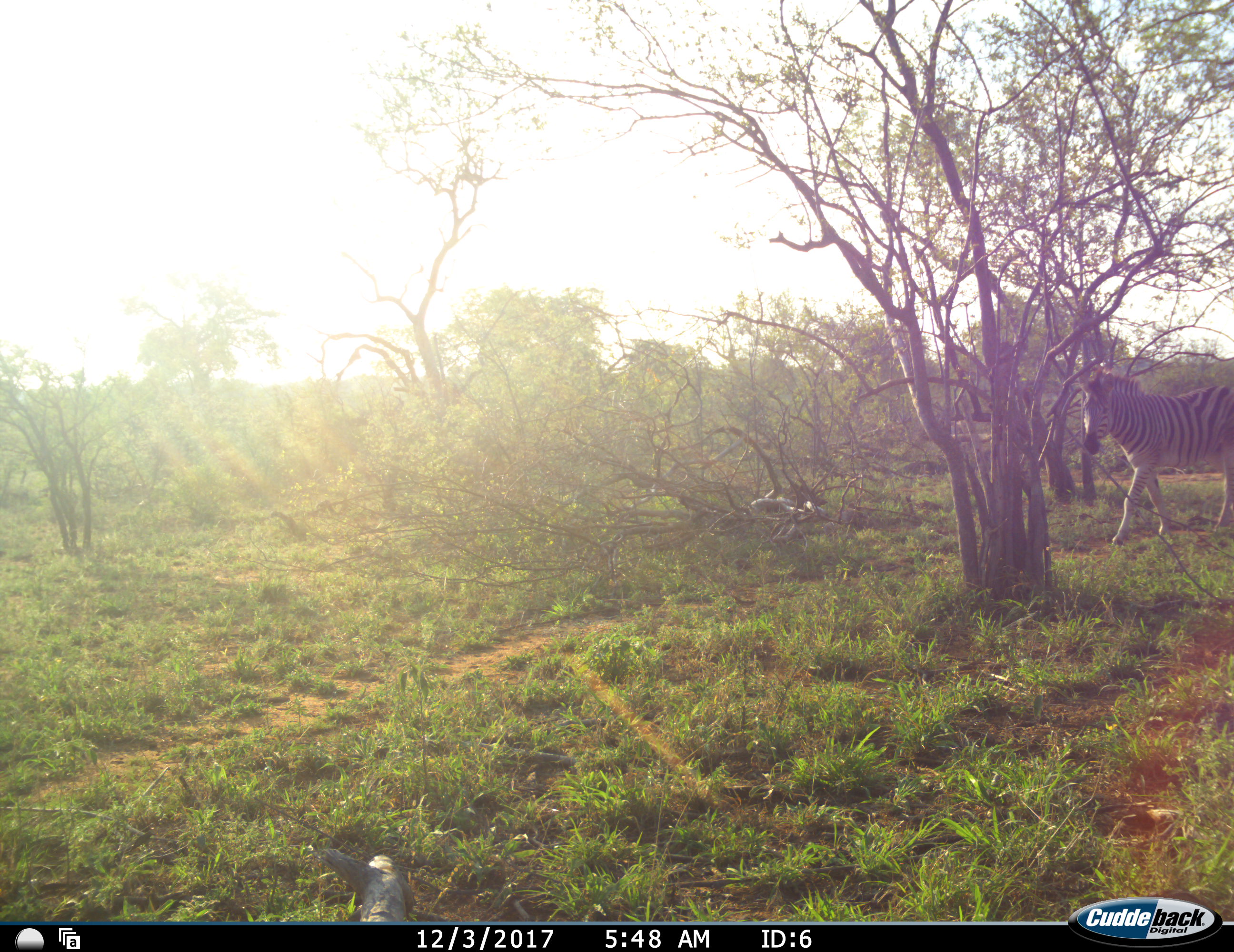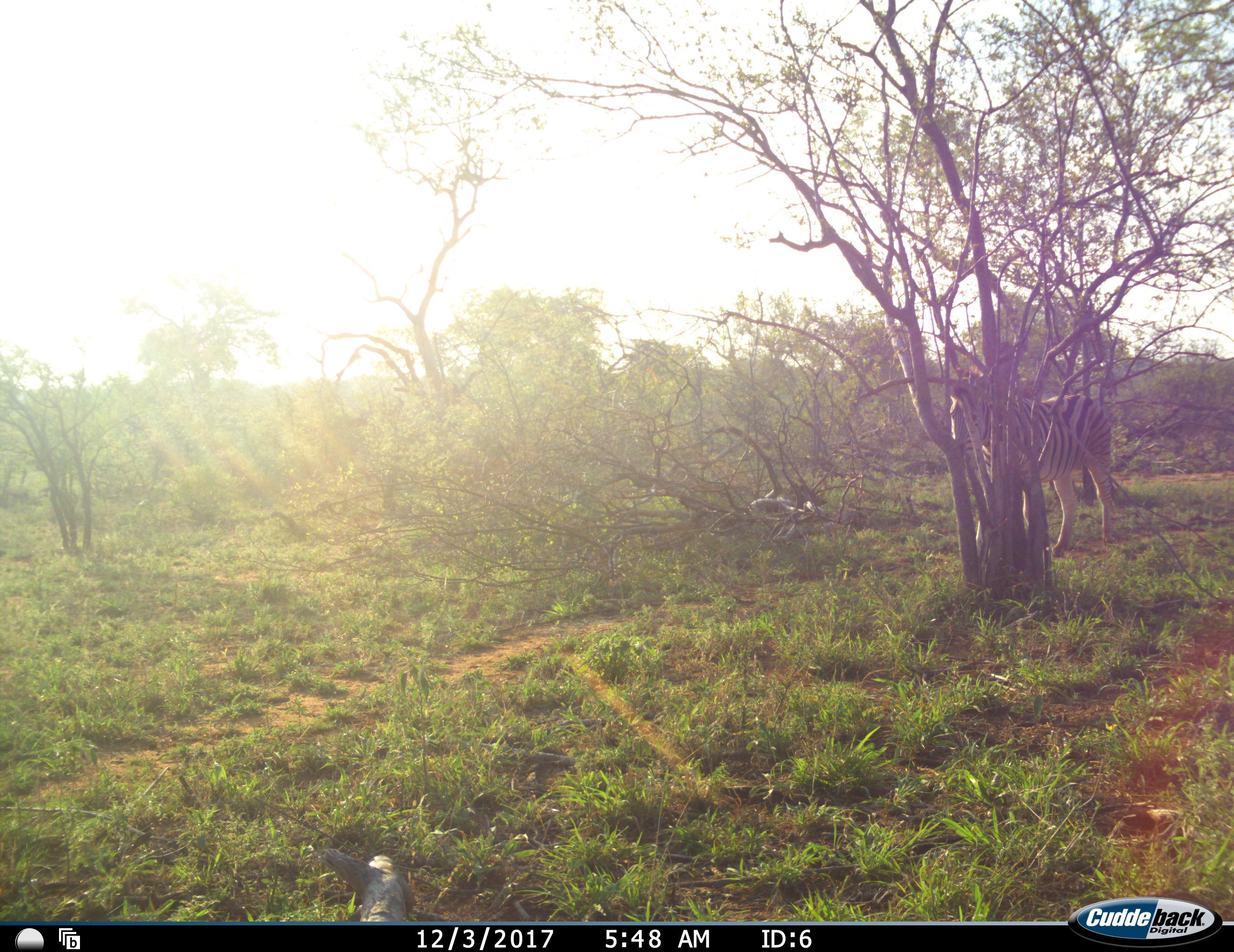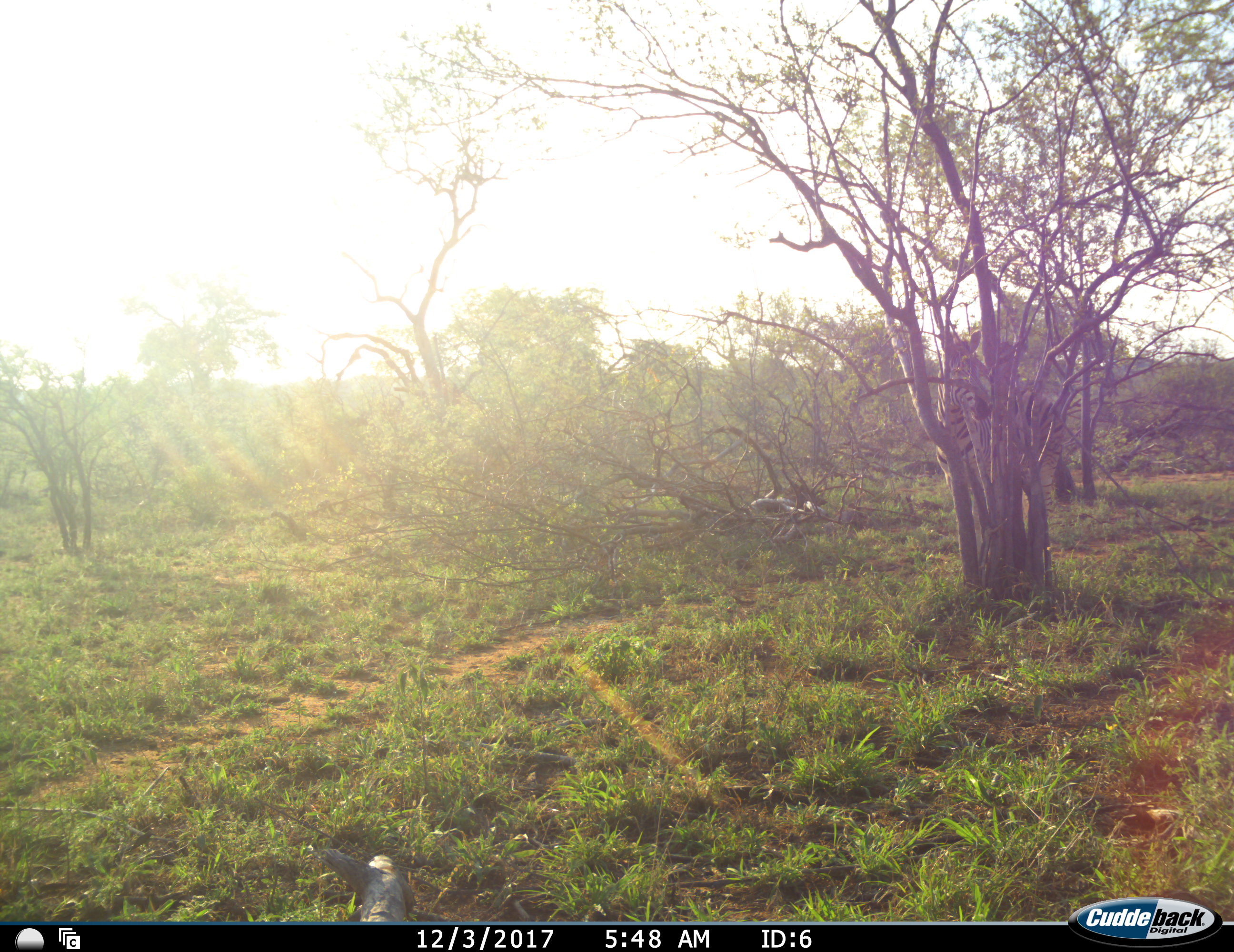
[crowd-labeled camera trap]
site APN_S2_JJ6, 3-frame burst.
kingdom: Animalia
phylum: Chordata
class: Mammalia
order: Perissodactyla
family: Equidae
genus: Equus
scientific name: Equus quagga burchellii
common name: burchell's zebra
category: zebraburchells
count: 1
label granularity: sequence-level